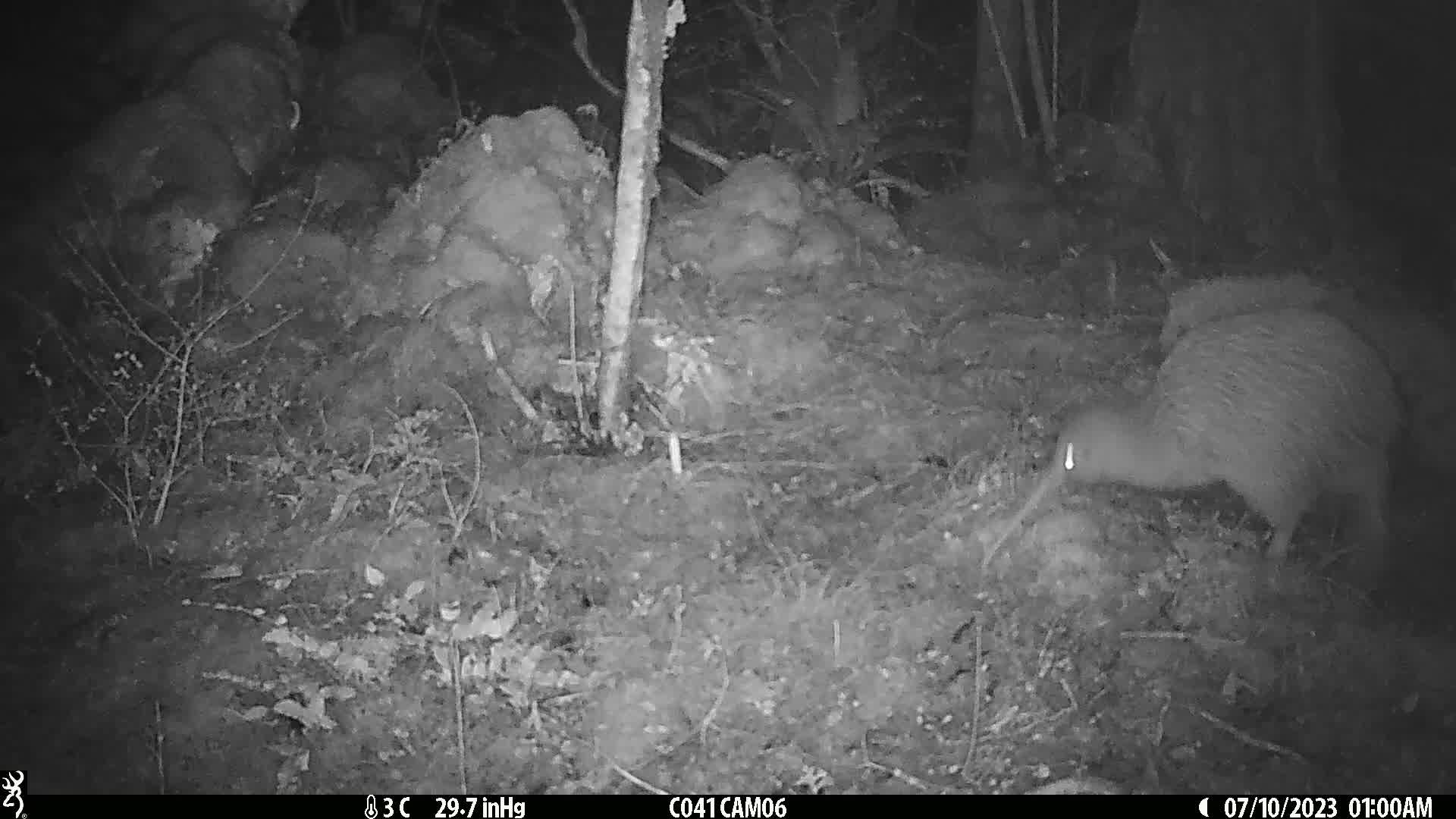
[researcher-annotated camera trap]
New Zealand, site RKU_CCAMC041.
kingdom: Animalia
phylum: Chordata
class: Aves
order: Apterygiformes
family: Apterygidae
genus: Apteryx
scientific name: Apteryx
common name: kiwi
Kiwi (Apteryx).